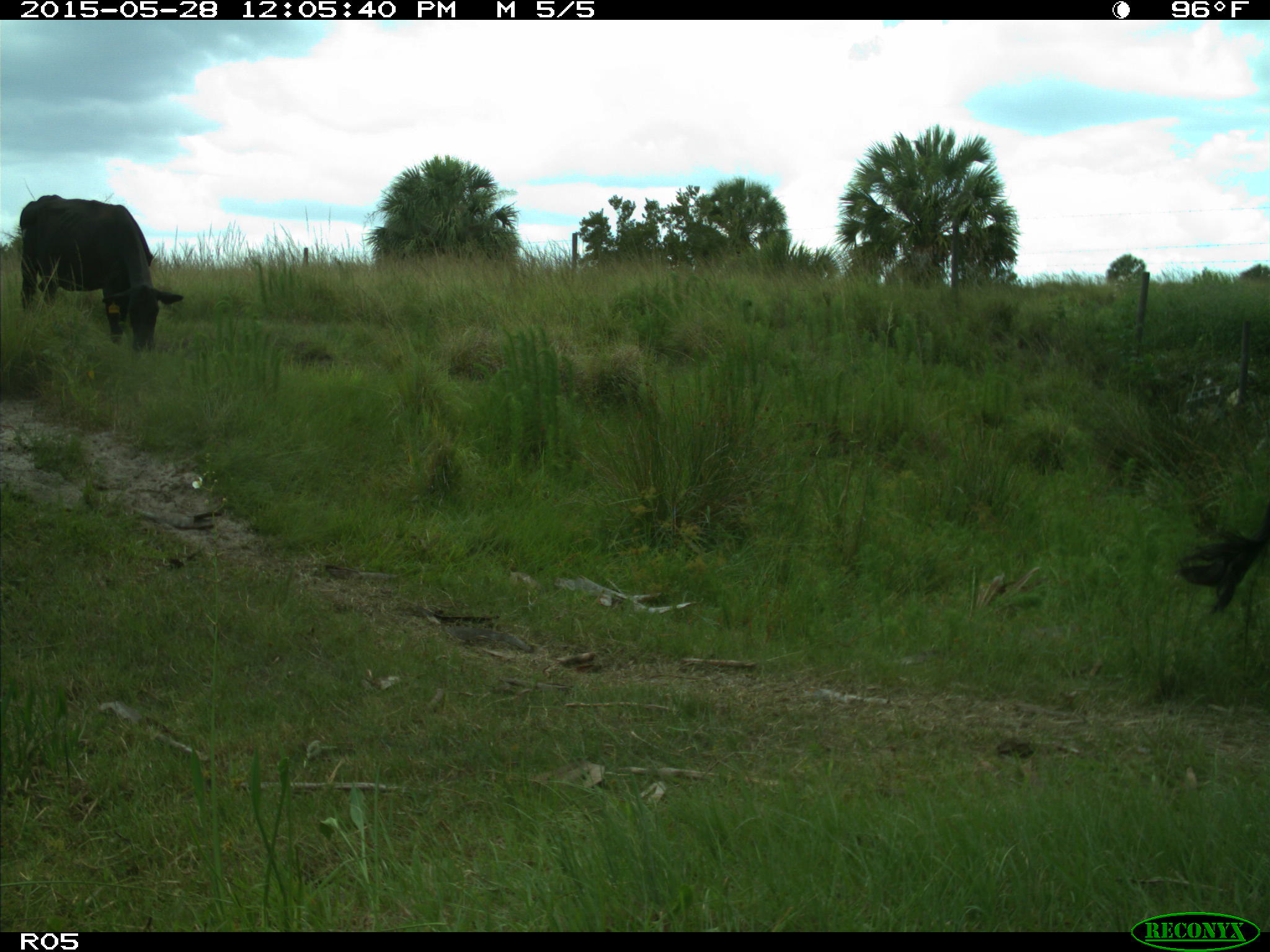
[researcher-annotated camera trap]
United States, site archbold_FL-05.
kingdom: Animalia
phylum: Chordata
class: Mammalia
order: Artiodactyla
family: Bovidae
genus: Bos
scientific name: Bos taurus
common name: domestic cow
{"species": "Bos taurus (domestic cow)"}